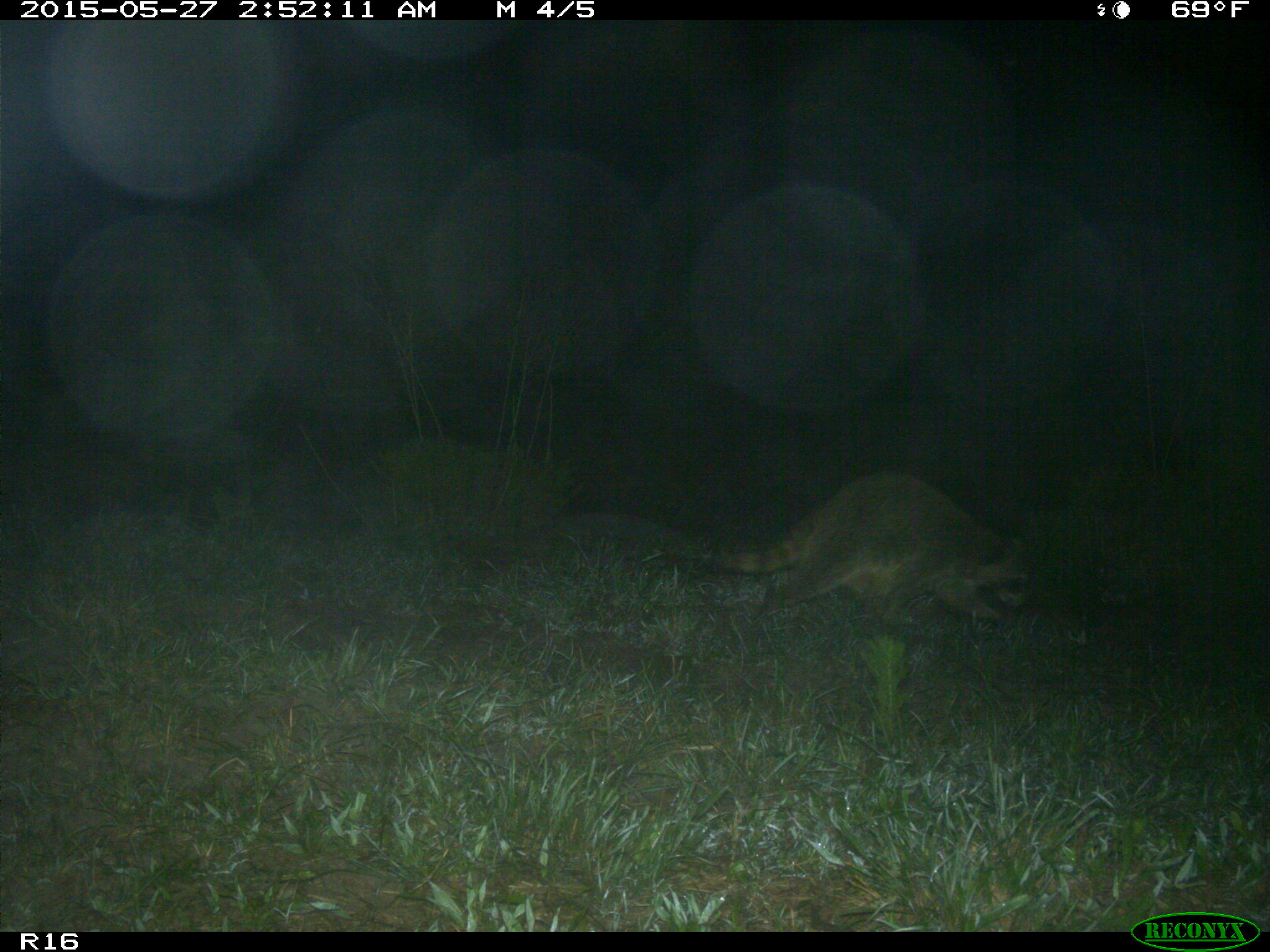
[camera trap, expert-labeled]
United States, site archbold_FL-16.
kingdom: Animalia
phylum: Chordata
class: Mammalia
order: Carnivora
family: Procyonidae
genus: Procyon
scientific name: Procyon lotor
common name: common raccoon